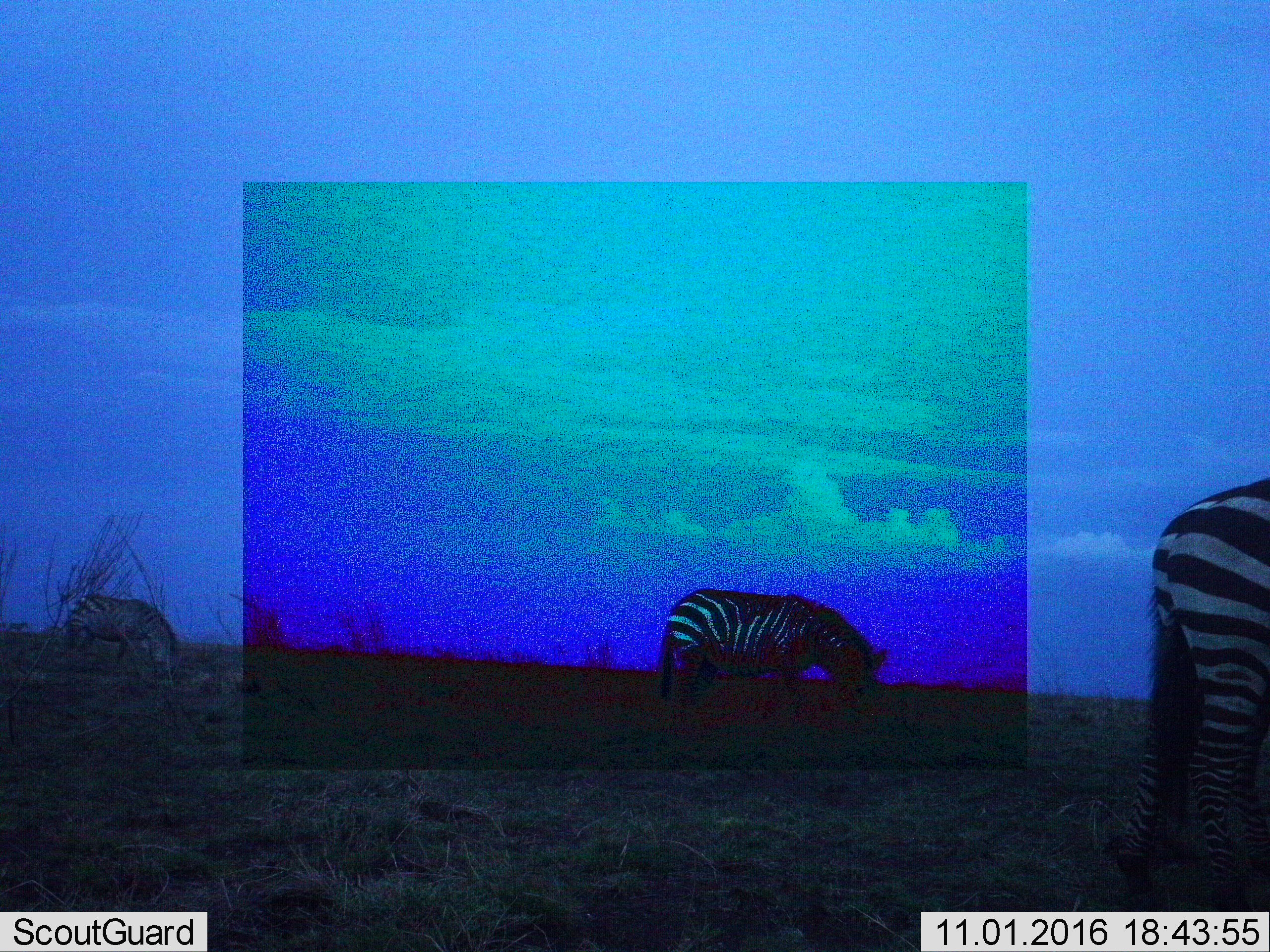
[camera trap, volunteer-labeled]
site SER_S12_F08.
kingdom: Animalia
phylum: Chordata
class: Mammalia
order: Perissodactyla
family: Equidae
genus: Equus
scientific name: Equus quagga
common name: plains zebra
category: zebraplains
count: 3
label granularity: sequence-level